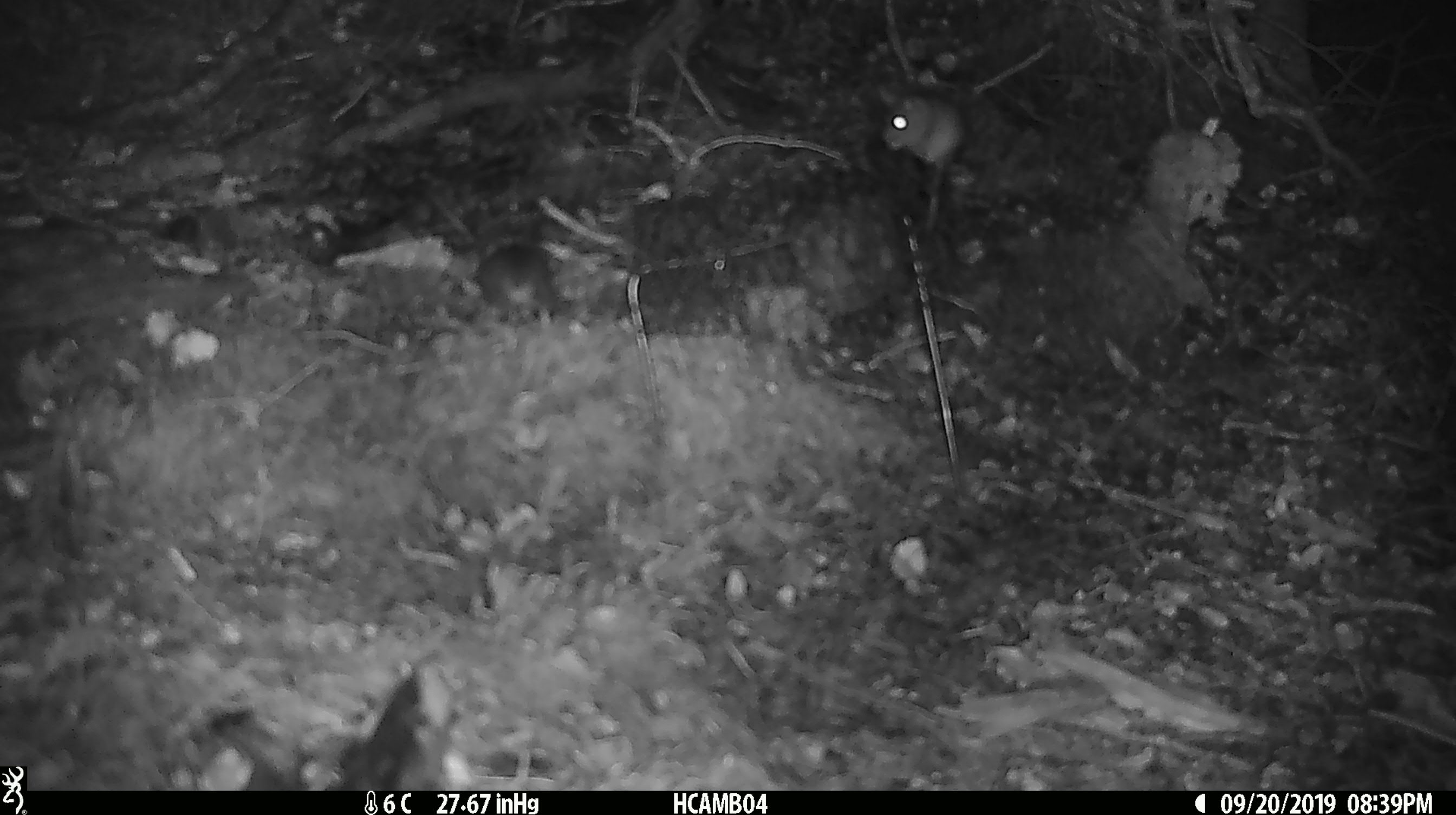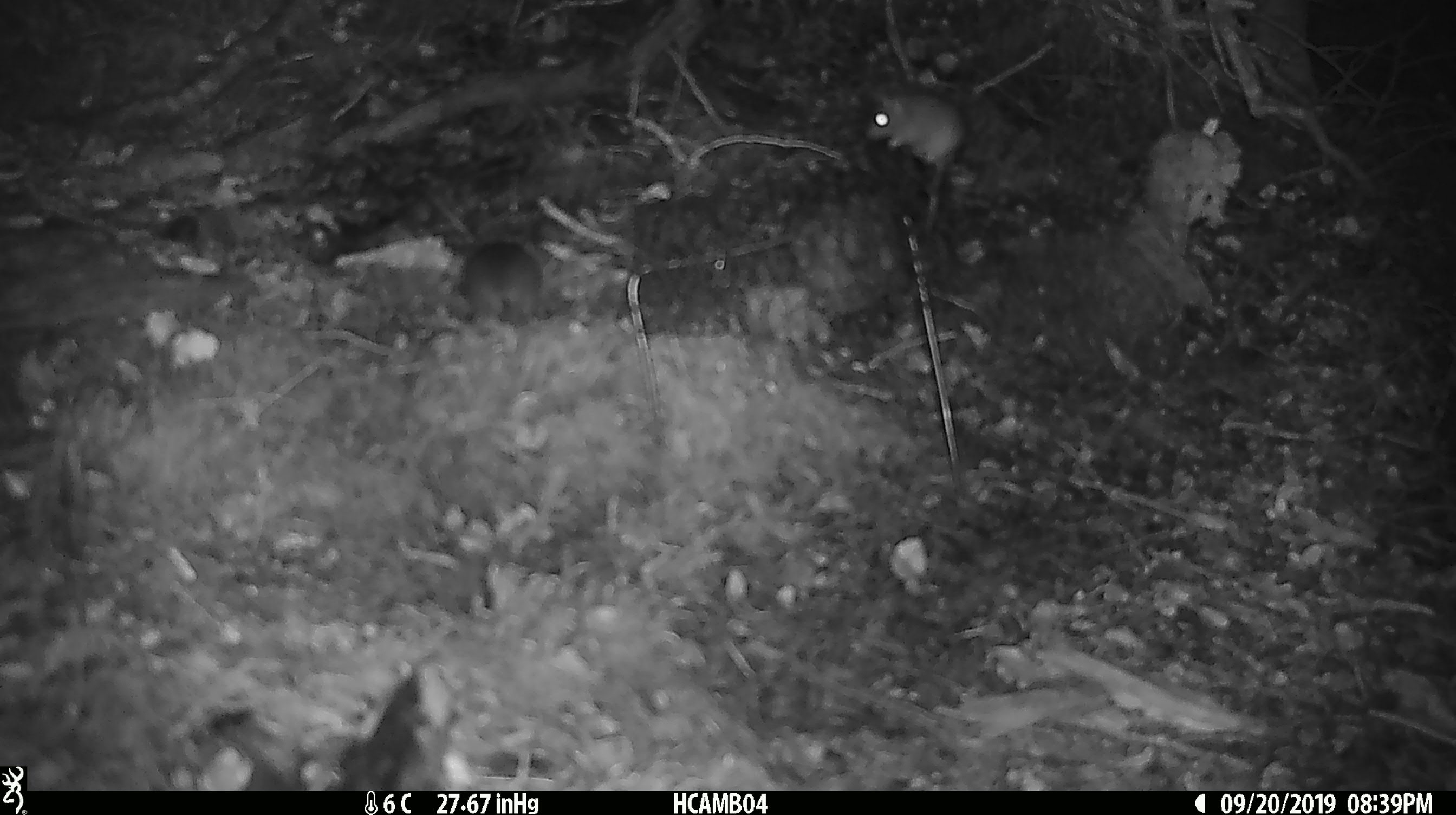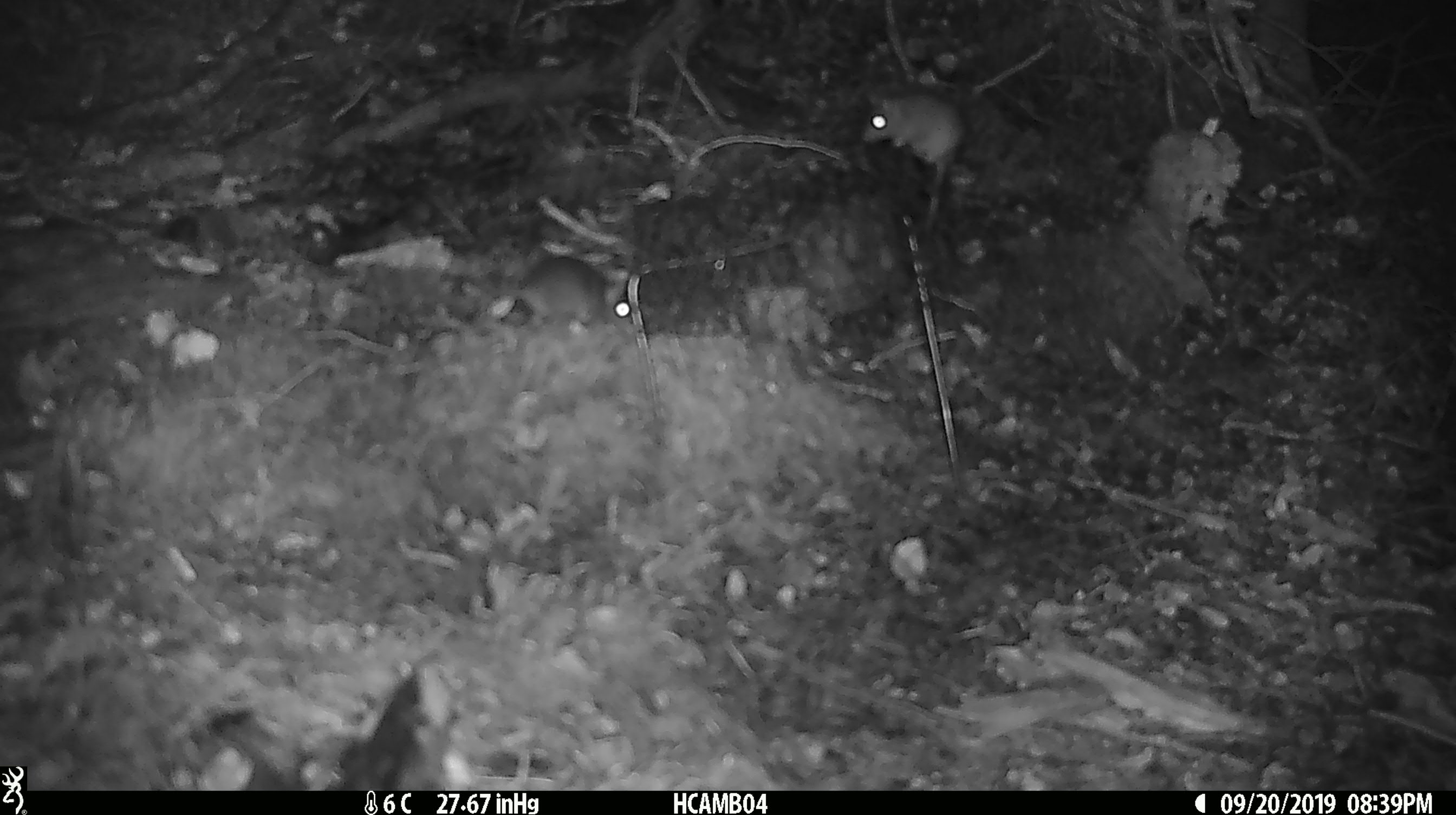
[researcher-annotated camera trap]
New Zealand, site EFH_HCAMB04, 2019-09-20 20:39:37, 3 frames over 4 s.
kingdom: Animalia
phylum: Chordata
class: Mammalia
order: Rodentia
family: Muridae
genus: Mus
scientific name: Mus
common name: mouse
Mouse (Mus).